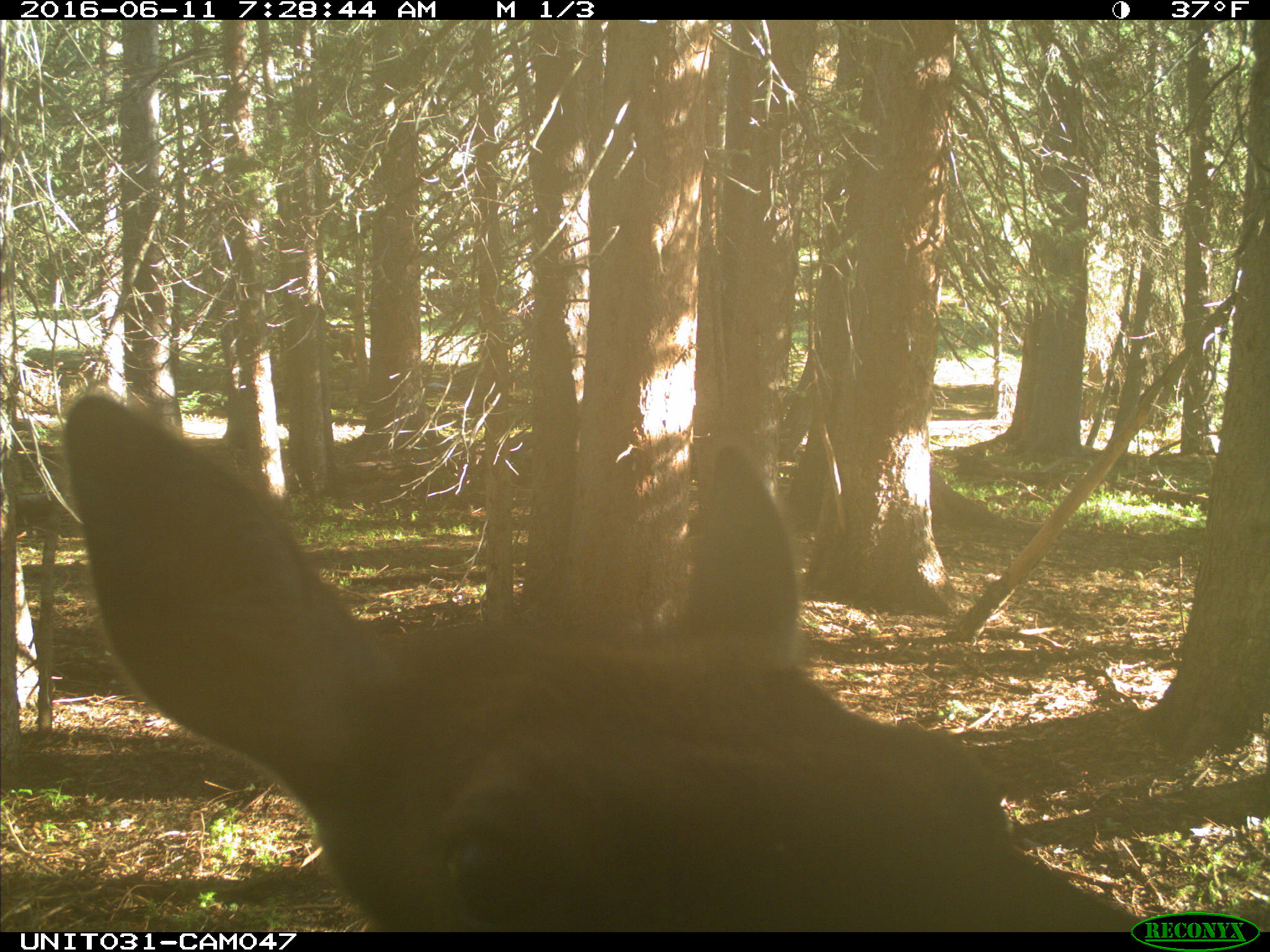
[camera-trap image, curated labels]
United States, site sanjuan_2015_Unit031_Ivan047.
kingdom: Animalia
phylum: Chordata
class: Mammalia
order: Artiodactyla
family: Cervidae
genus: Cervus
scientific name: Cervus elaphus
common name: red deer